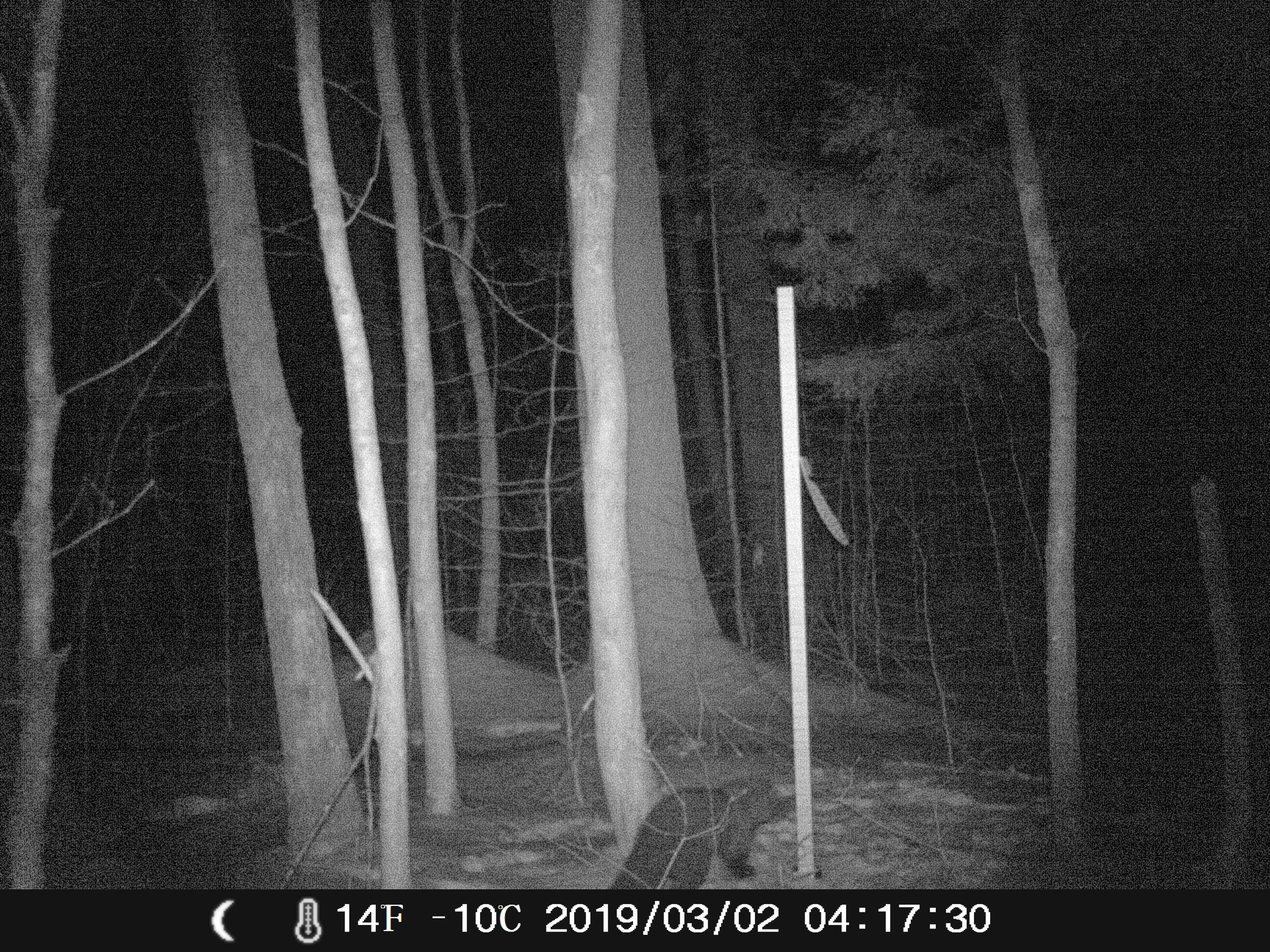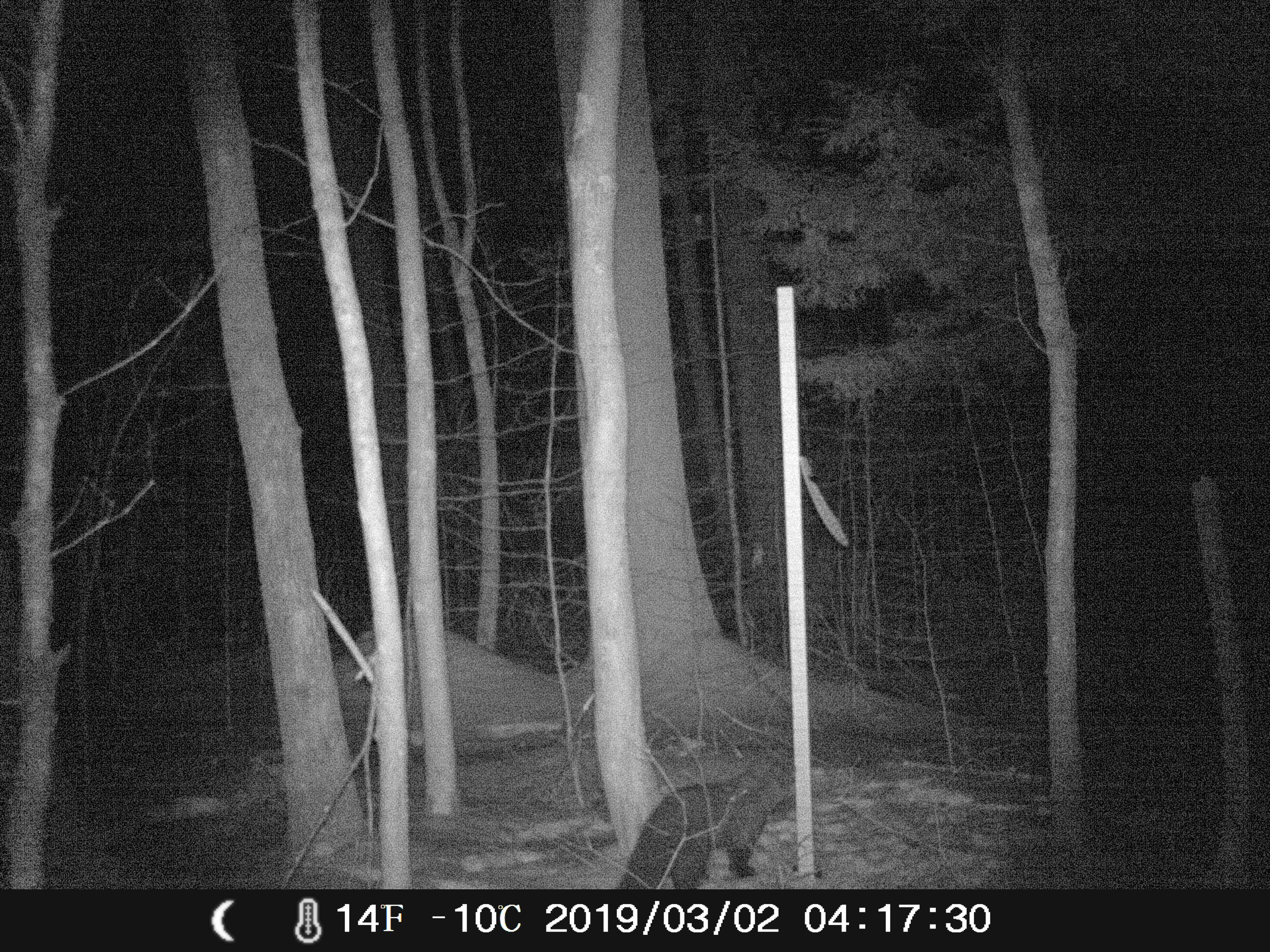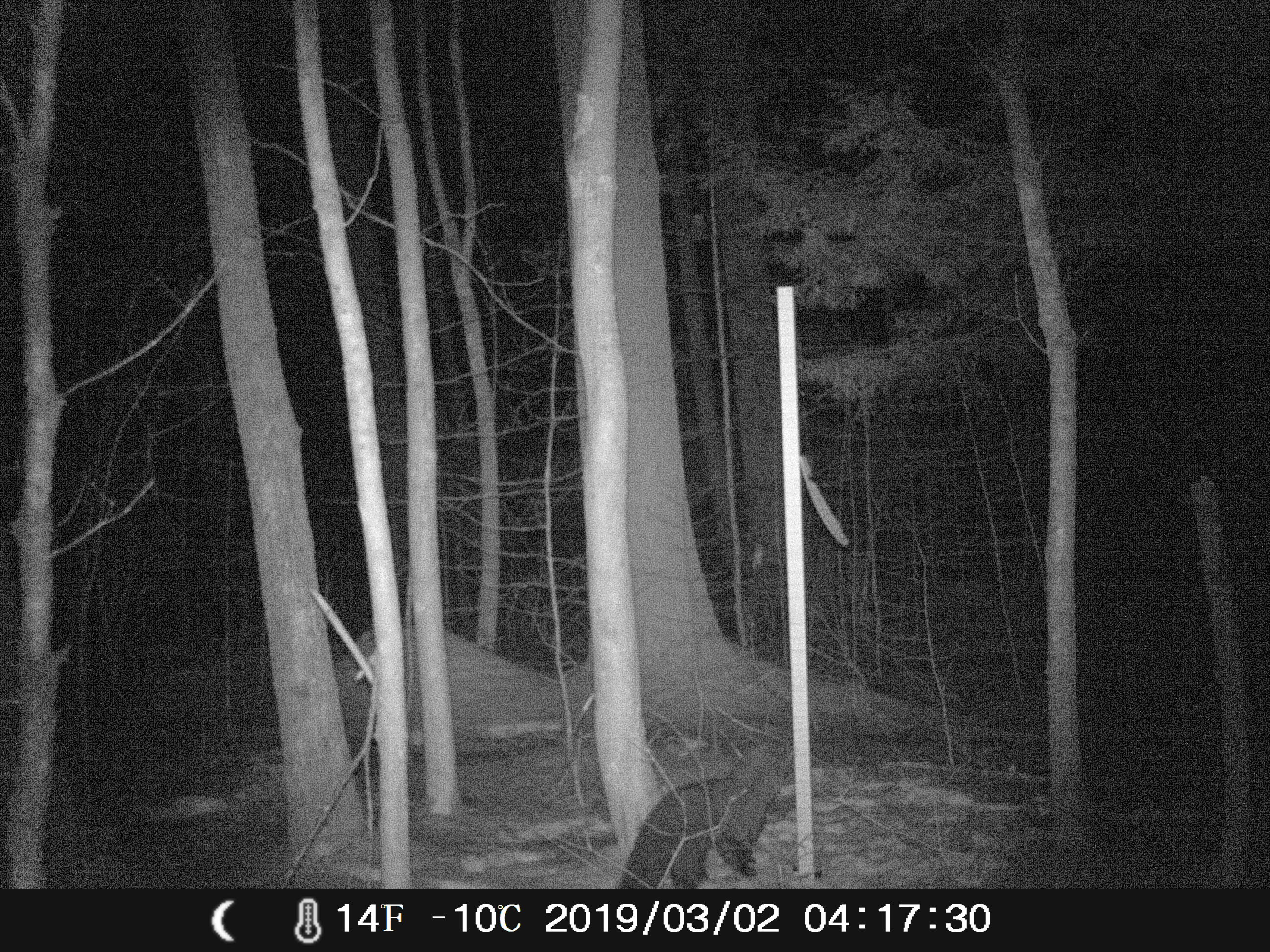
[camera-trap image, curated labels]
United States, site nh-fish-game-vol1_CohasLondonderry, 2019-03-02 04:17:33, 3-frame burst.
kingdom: Animalia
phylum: Chordata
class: Mammalia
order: Carnivora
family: Mustelidae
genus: Pekania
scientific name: Pekania pennanti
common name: fisher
Fisher (Pekania pennanti).